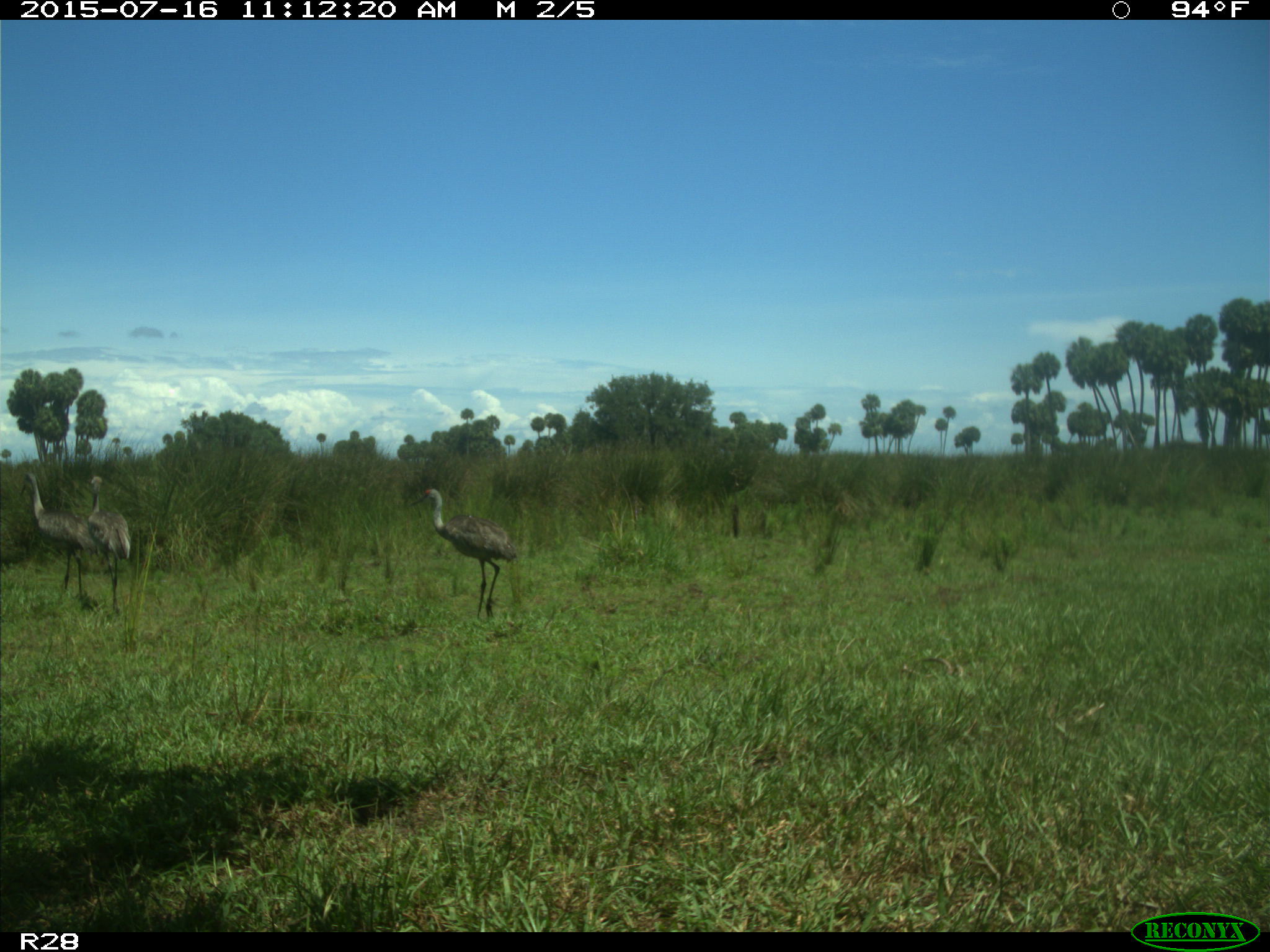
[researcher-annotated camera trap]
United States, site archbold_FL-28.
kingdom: Animalia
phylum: Chordata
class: Aves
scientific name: Aves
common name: birds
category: unidentified bird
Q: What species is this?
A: Unidentified bird (birds) (Aves).